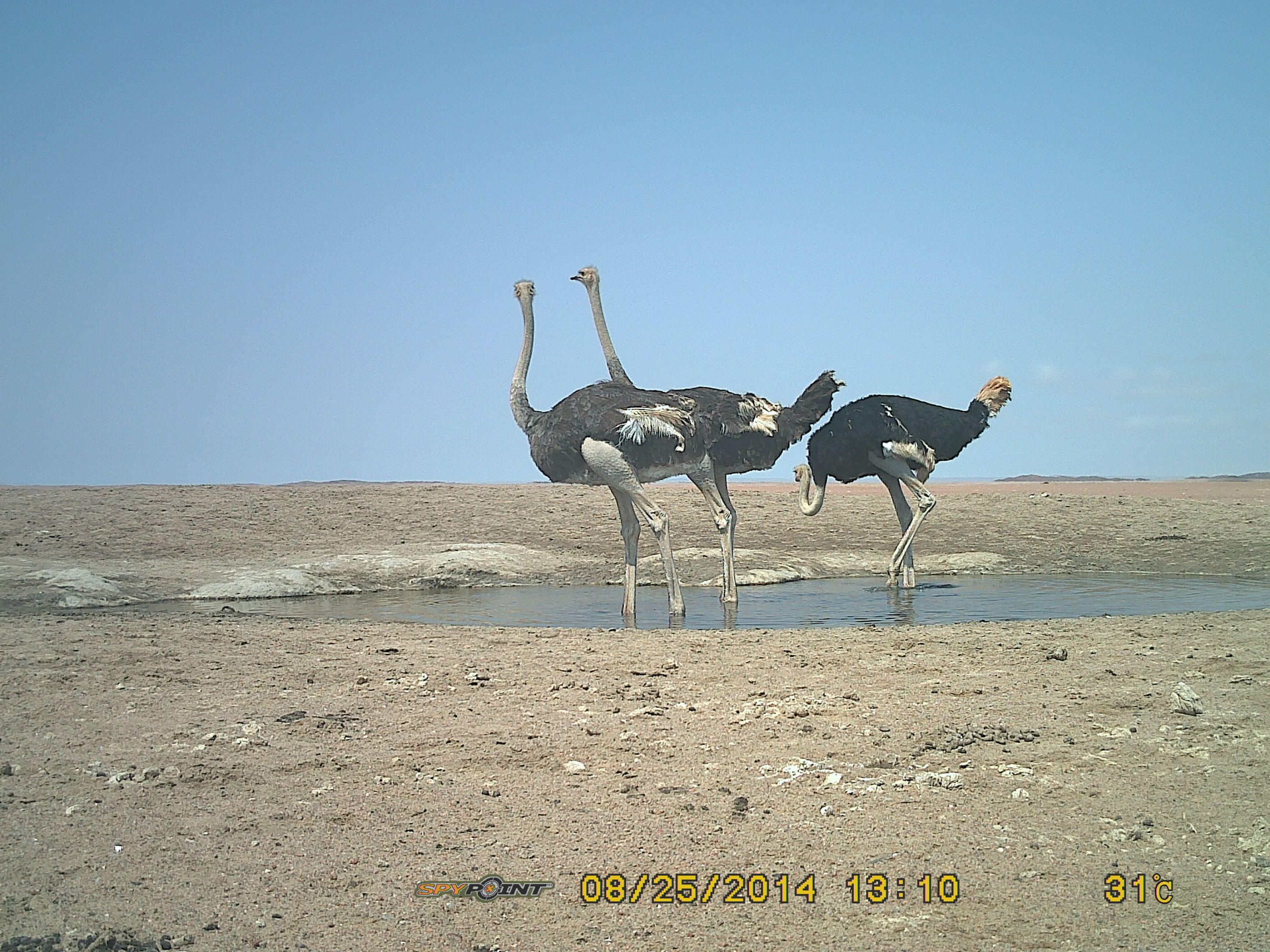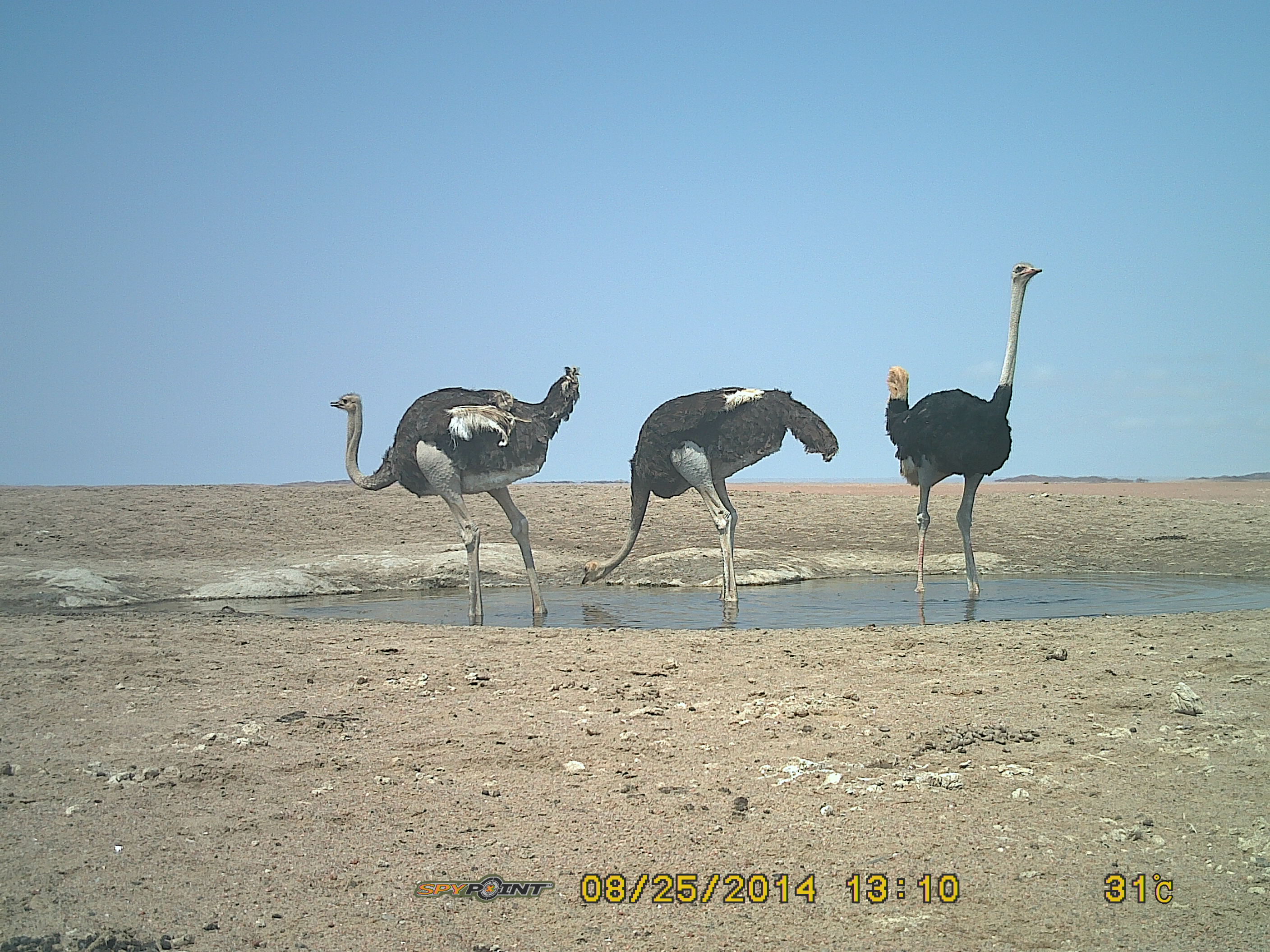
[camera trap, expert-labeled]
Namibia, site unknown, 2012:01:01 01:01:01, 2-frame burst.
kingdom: Animalia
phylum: Chordata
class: Aves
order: Struthioniformes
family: Struthionidae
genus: Struthio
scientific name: Struthio camelus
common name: common ostrich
Struthio camelus (common ostrich).